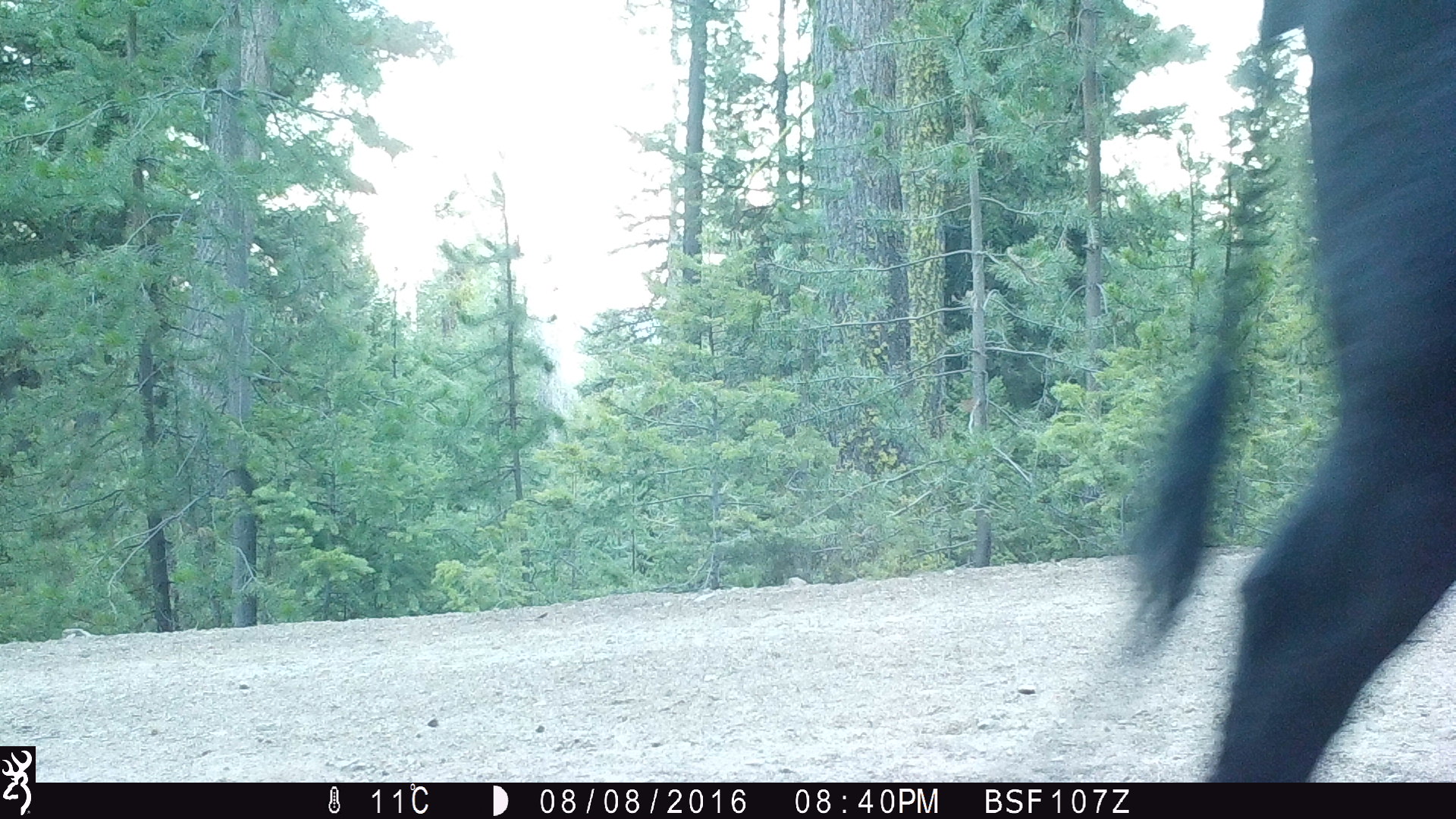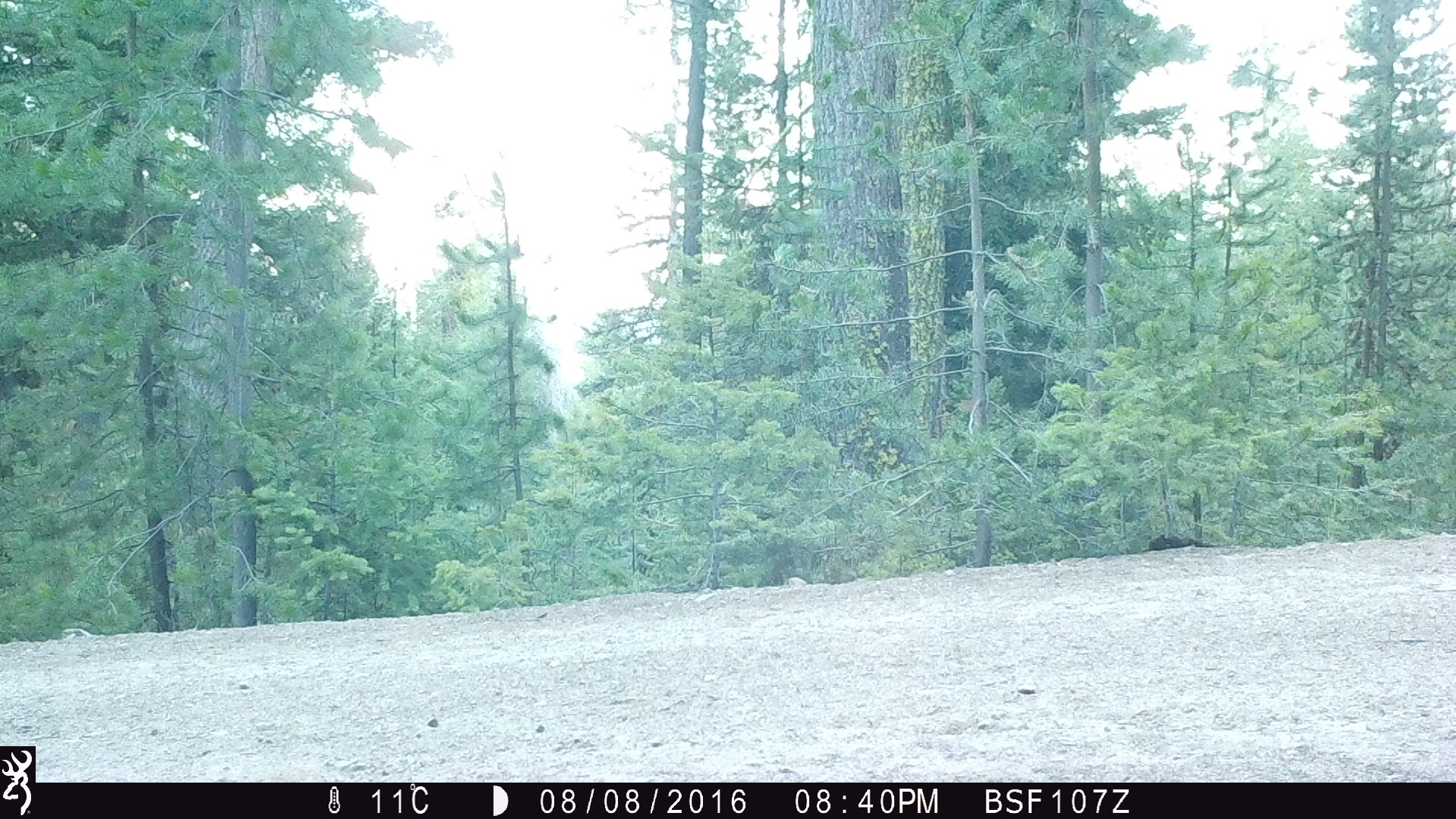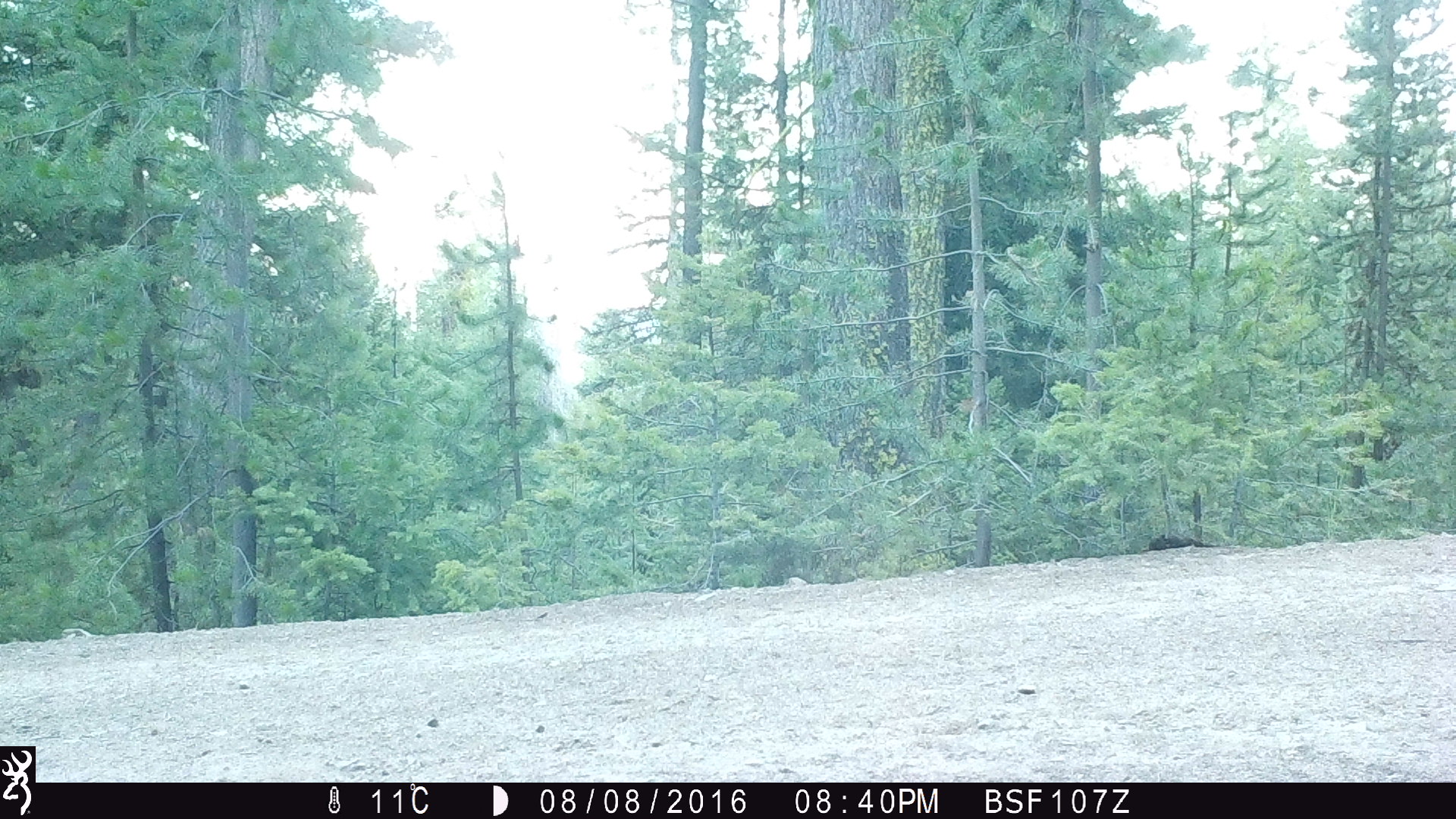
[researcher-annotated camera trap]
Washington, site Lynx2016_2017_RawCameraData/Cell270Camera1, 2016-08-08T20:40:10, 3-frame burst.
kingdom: Animalia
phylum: Chordata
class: Mammalia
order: Artiodactyla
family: Bovidae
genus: Bos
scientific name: Bos taurus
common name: domestic cattle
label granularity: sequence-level